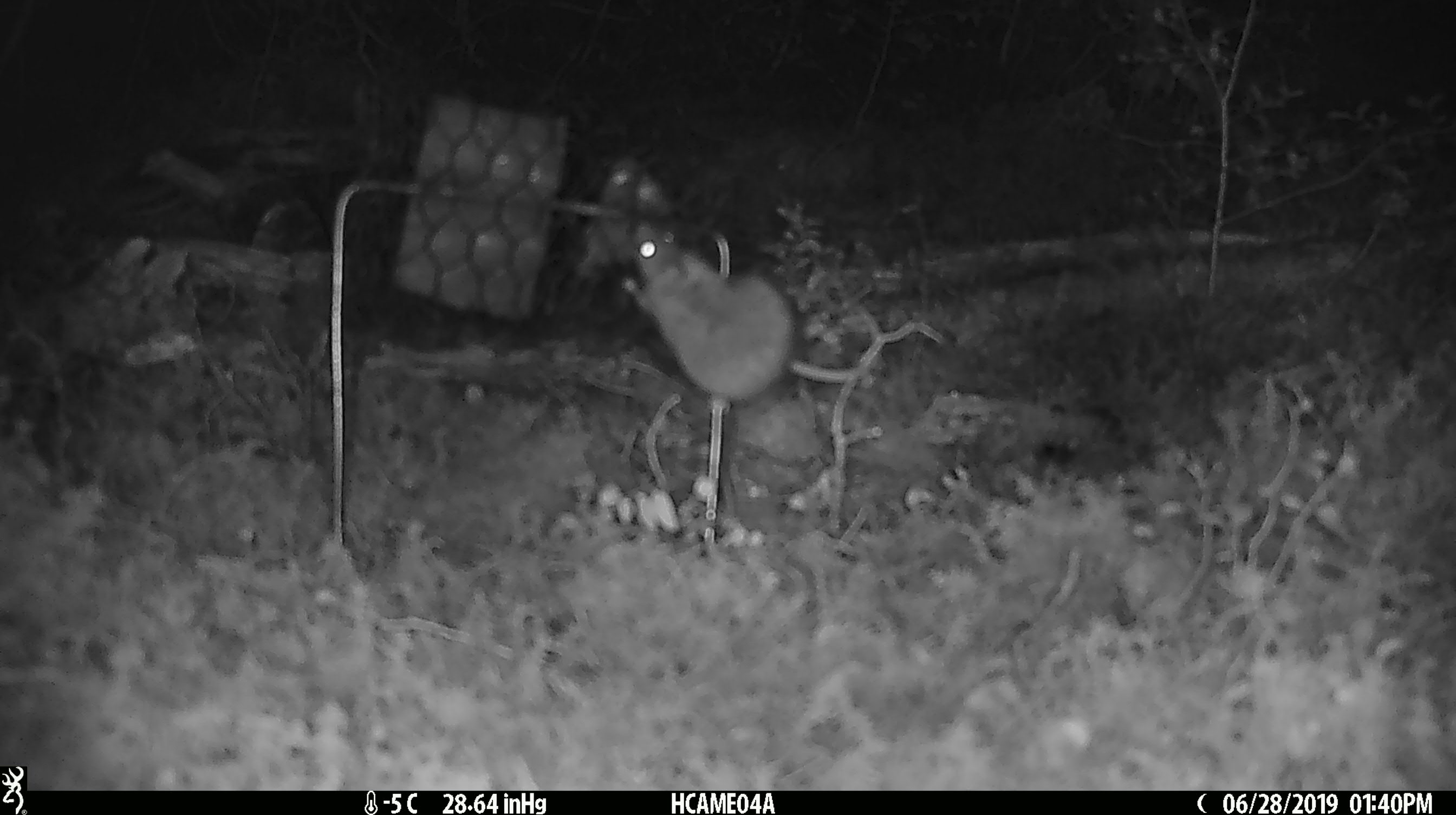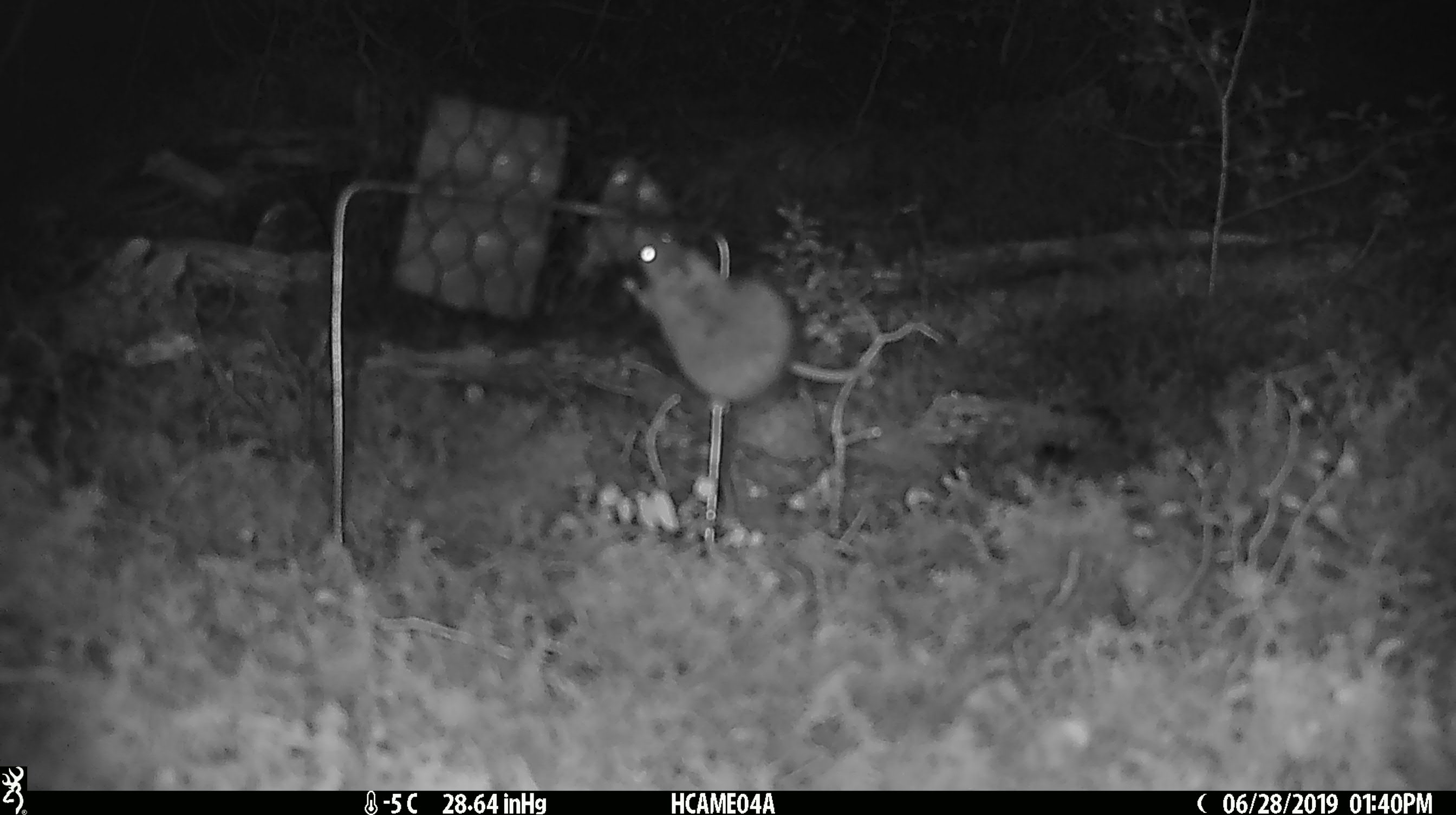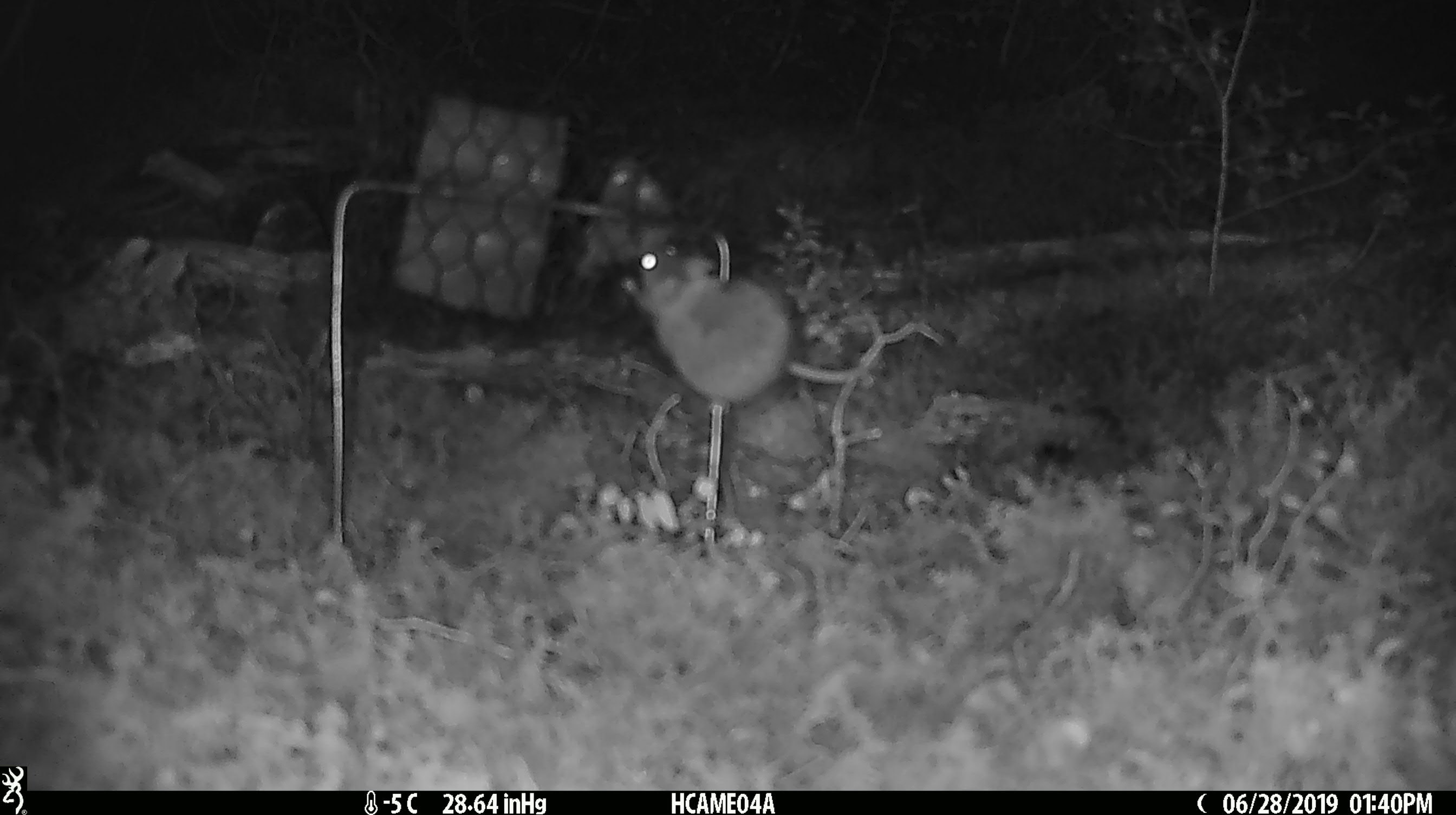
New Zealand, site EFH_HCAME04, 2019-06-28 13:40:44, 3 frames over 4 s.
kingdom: Animalia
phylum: Chordata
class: Mammalia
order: Rodentia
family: Muridae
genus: Mus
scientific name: Mus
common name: mouse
Mouse (Mus).